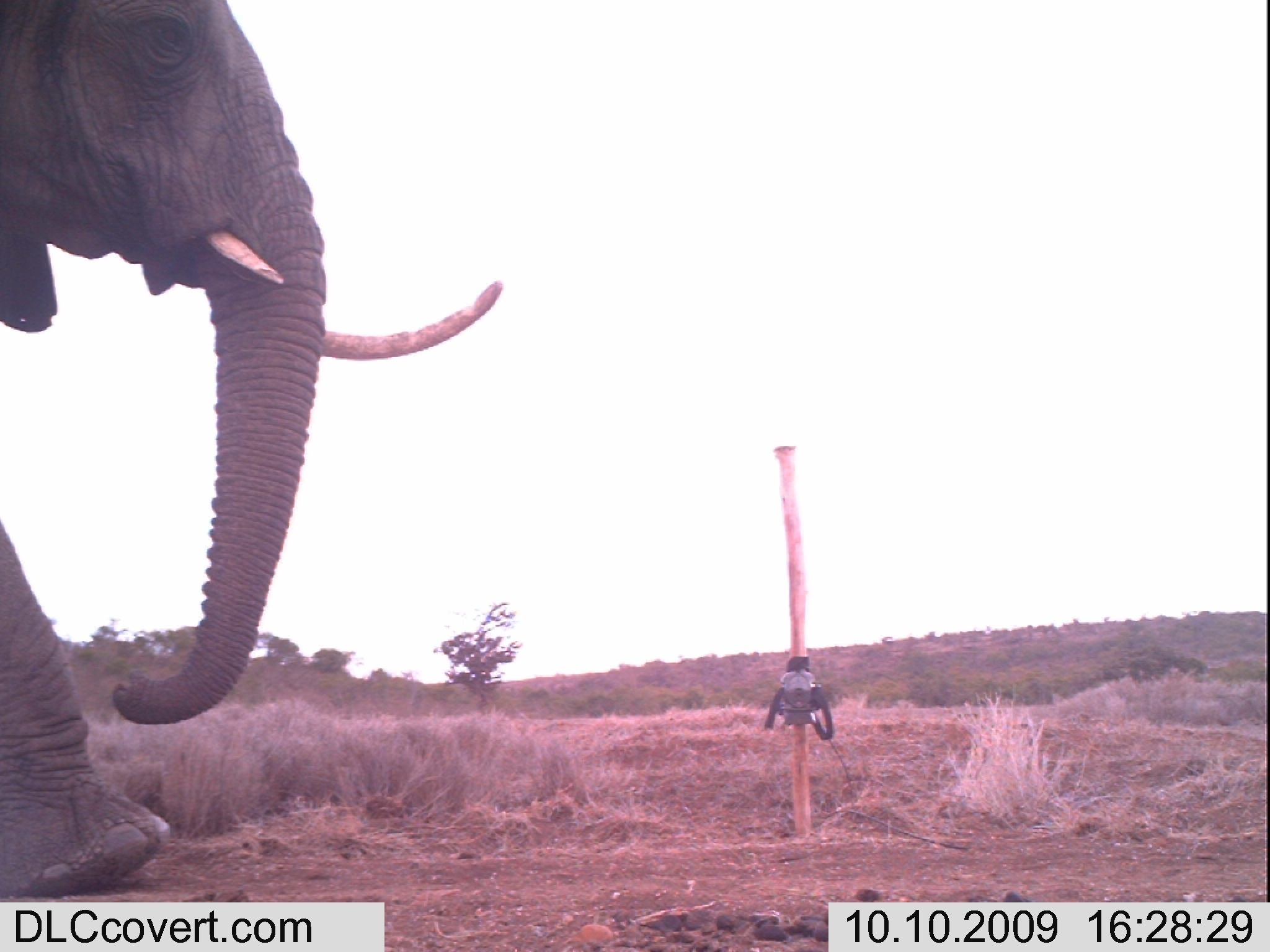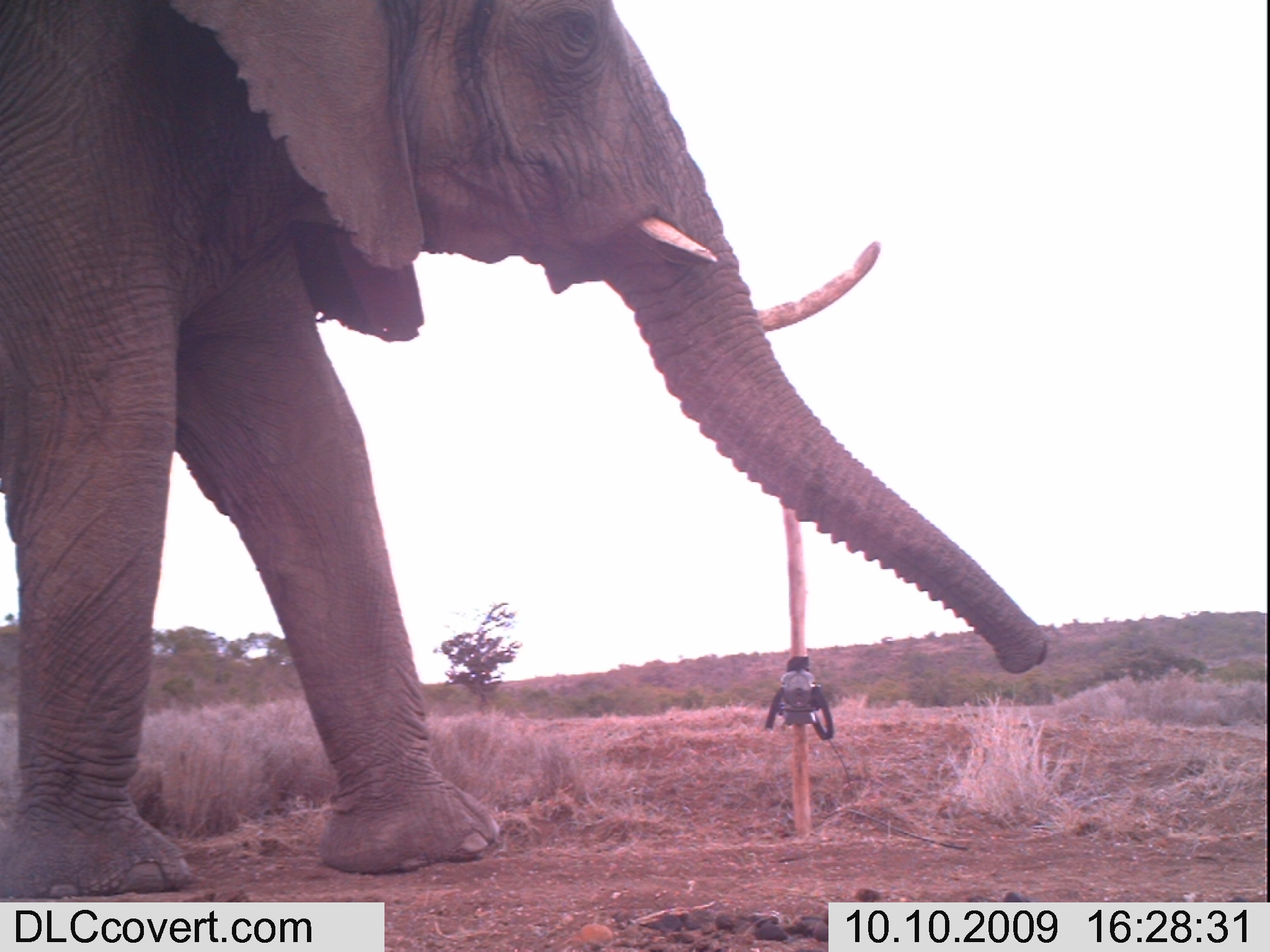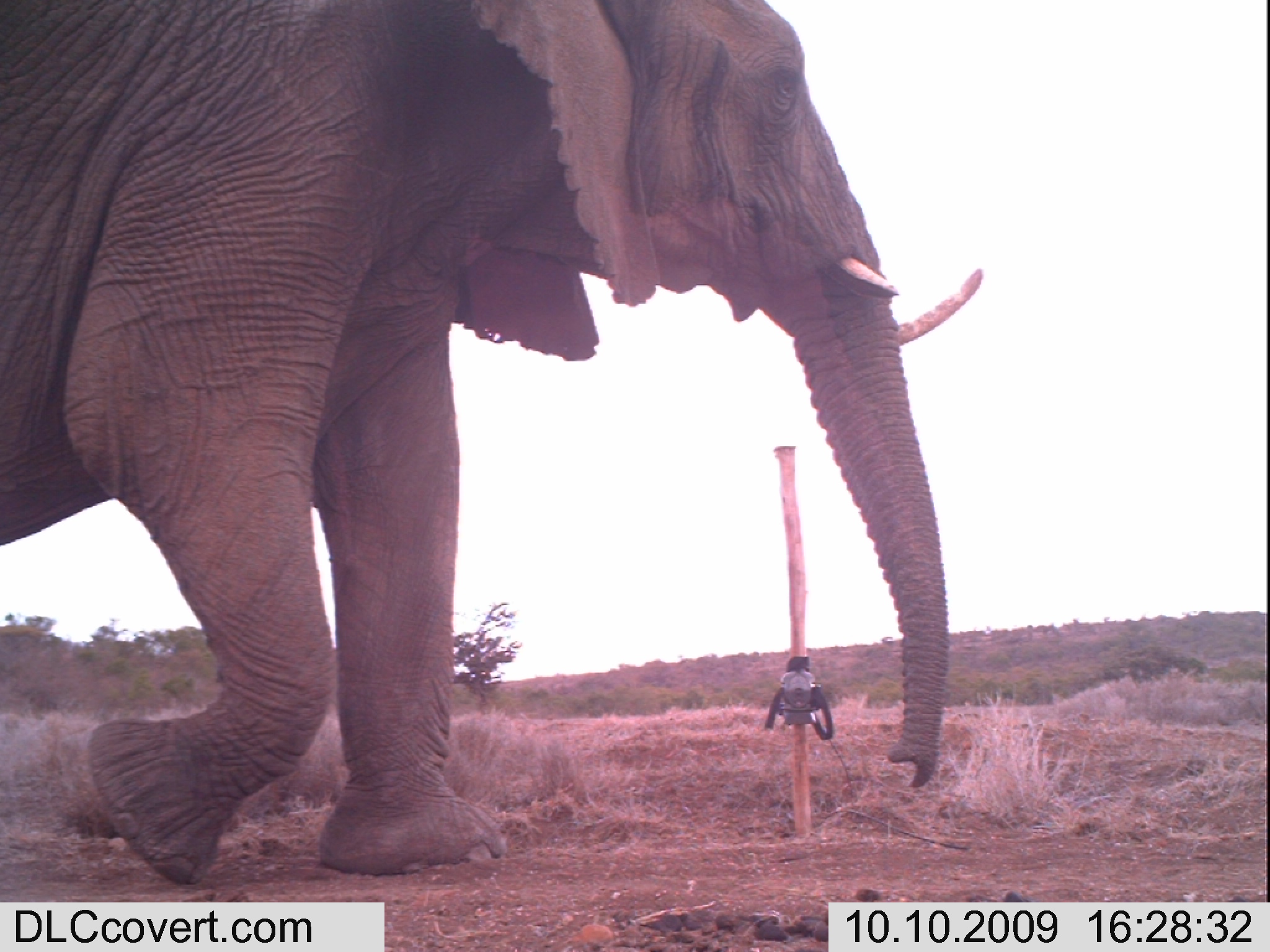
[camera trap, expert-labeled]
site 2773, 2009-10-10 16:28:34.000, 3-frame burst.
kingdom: Animalia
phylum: Chordata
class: Mammalia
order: Proboscidea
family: Elephantidae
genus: Loxodonta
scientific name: Loxodonta africana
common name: african bush elephant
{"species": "Loxodonta africana (african bush elephant)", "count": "1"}